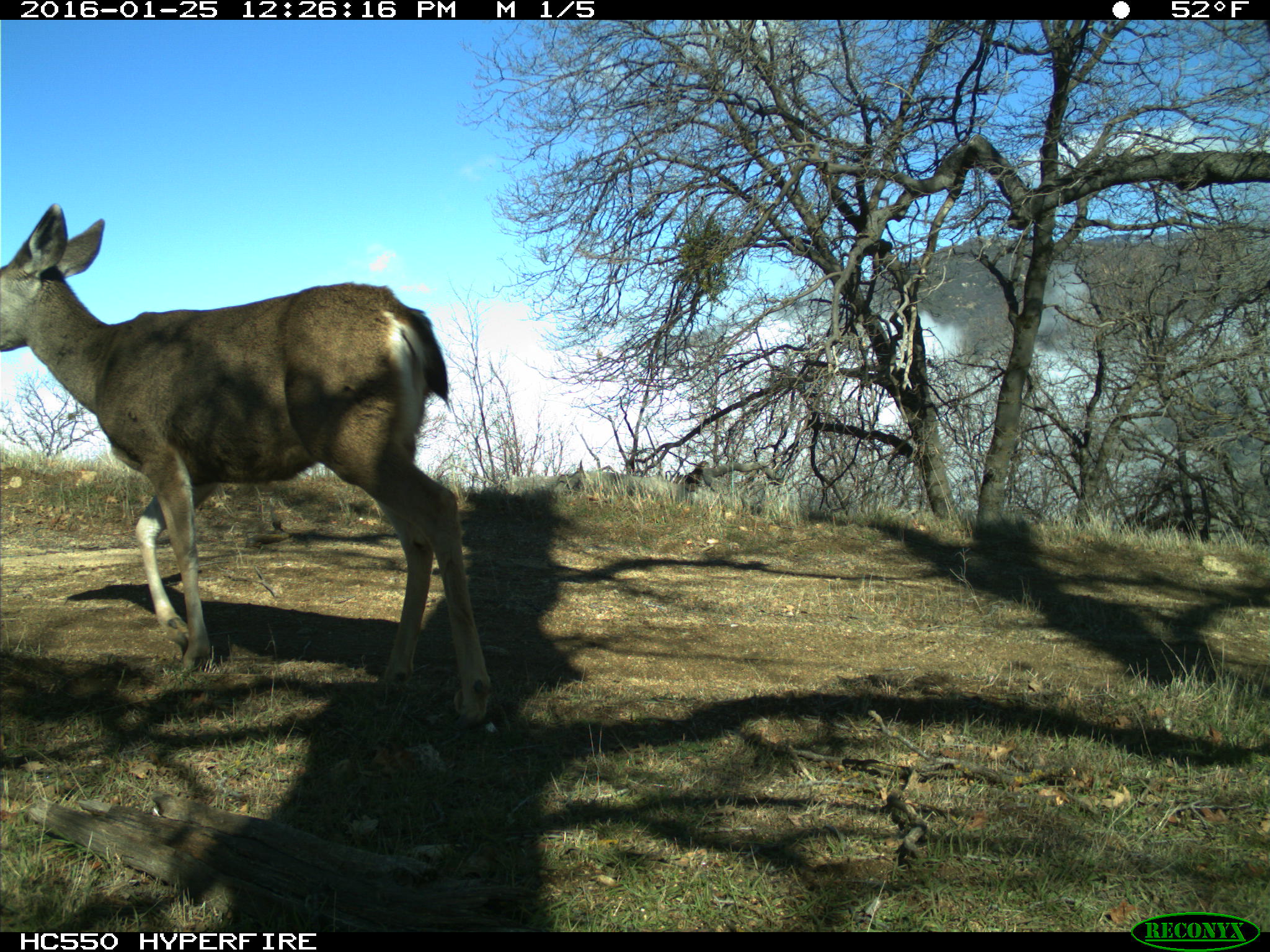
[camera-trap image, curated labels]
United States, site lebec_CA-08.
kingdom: Animalia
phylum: Chordata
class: Mammalia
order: Artiodactyla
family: Cervidae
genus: Odocoileus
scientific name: Odocoileus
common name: deer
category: unidentified deer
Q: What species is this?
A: Unidentified deer (deer) (Odocoileus).